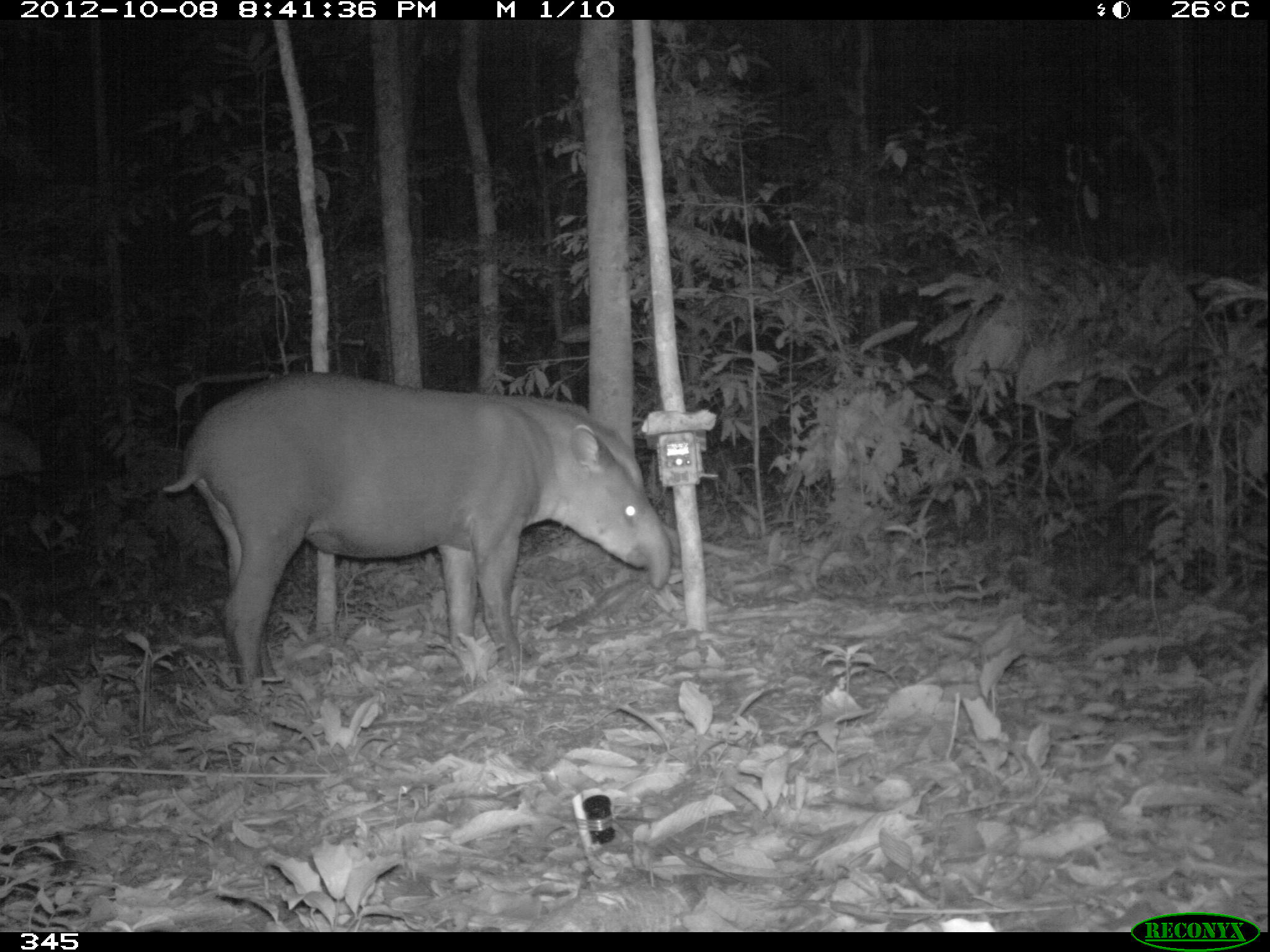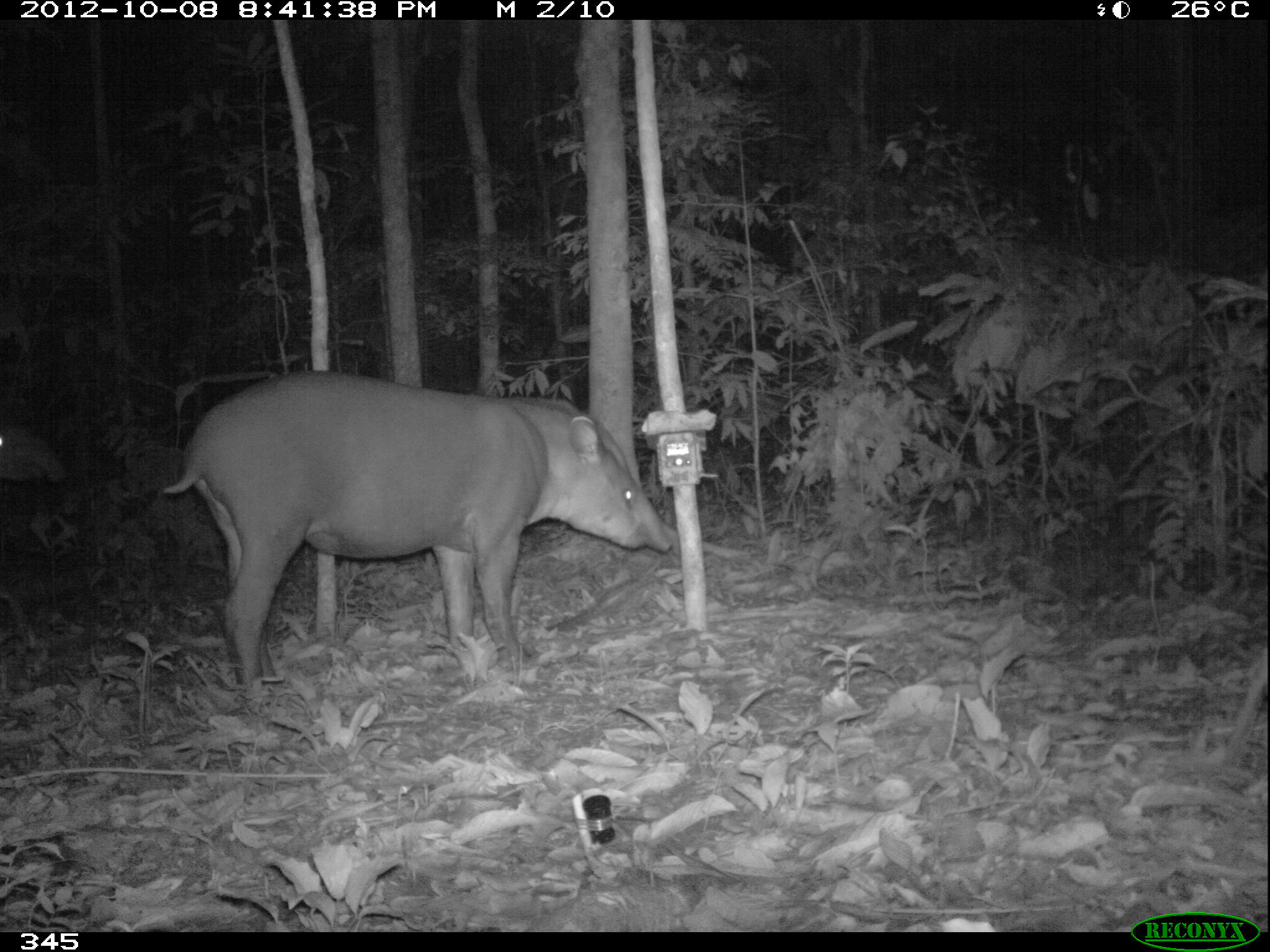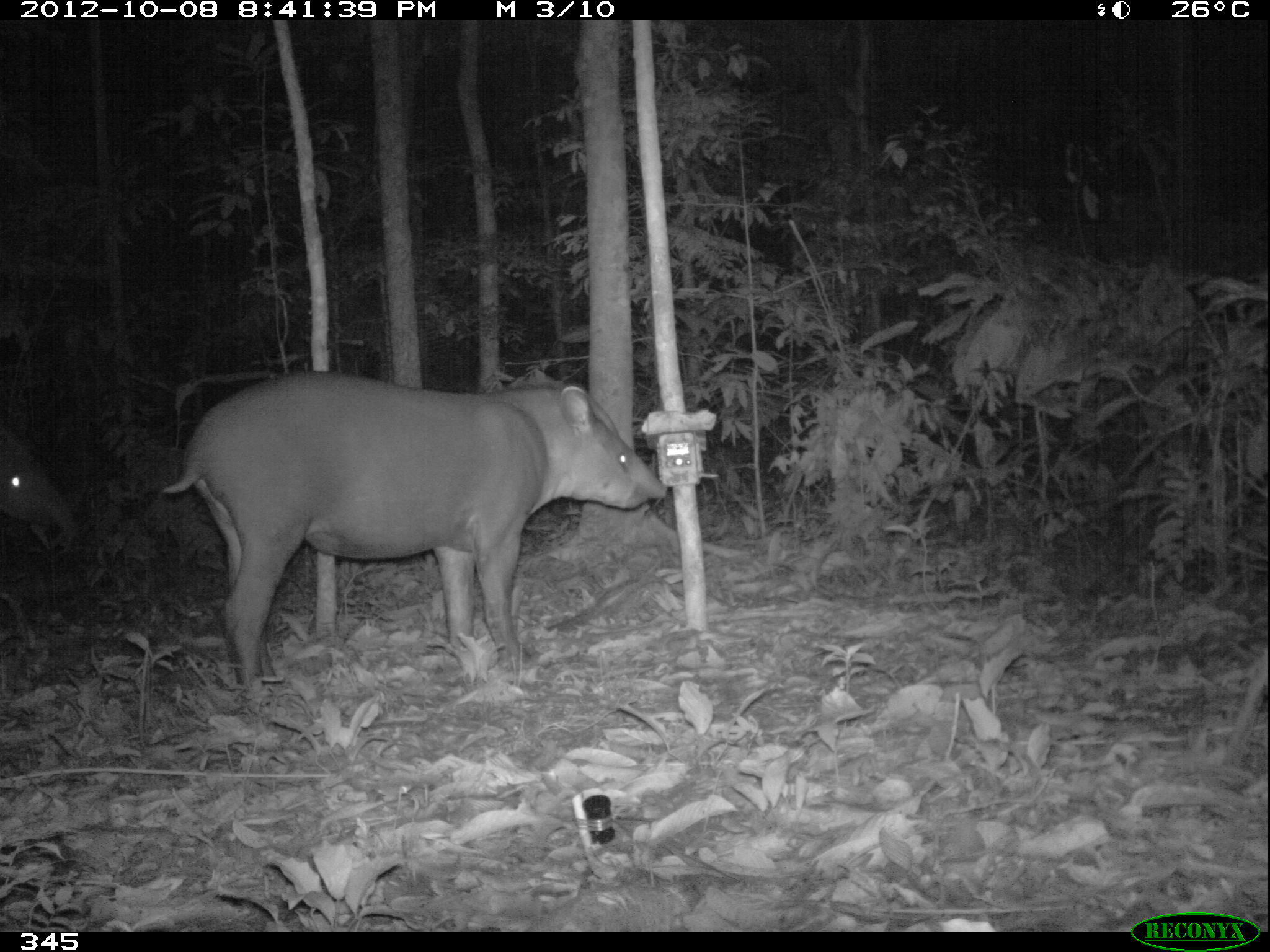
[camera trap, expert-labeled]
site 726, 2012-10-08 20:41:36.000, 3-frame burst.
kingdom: Animalia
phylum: Chordata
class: Mammalia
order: Perissodactyla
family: Tapiridae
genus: Tapirus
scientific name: Tapirus terrestris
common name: south american tapir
Tapirus terrestris (south american tapir).